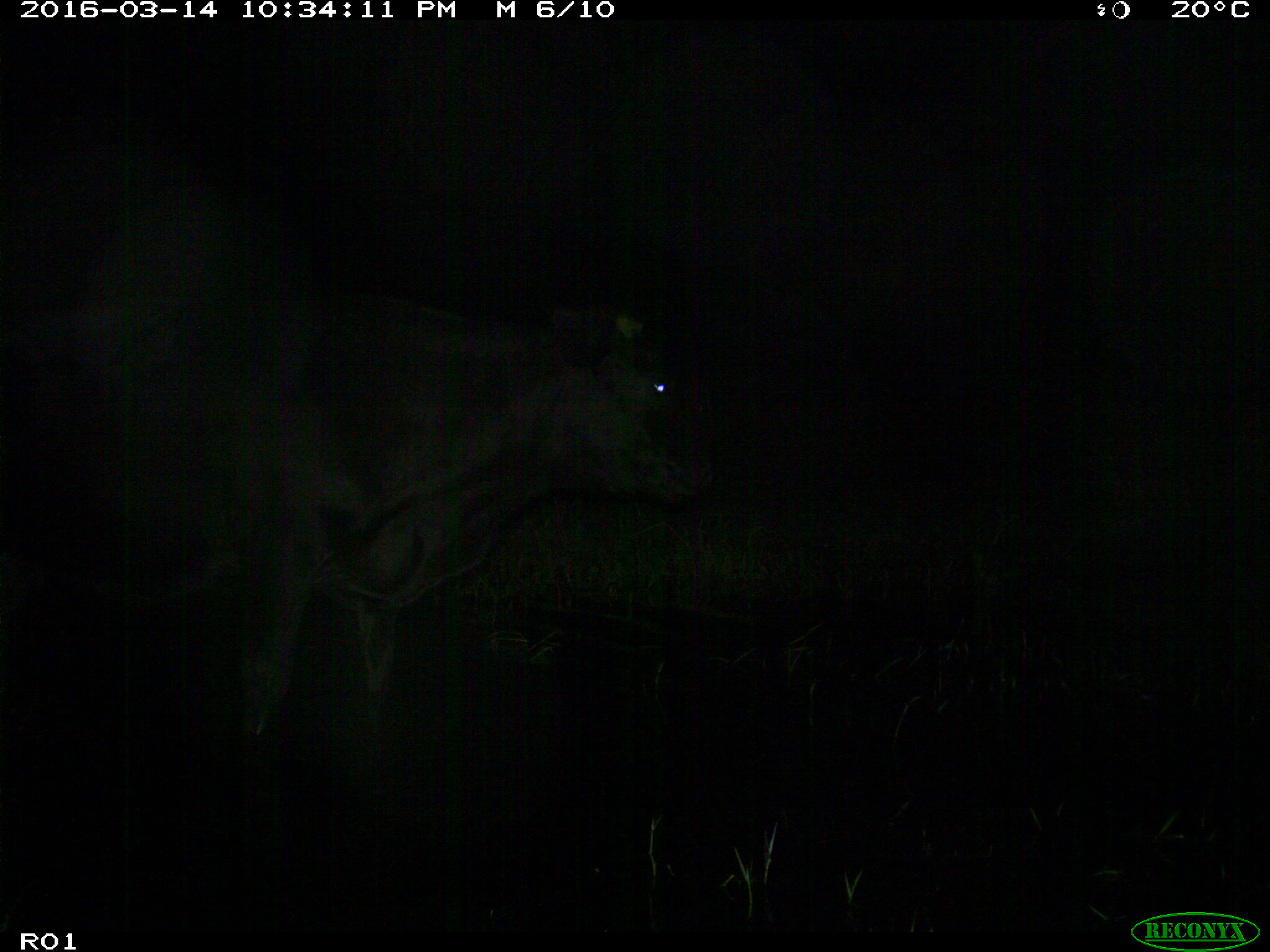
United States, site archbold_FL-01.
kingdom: Animalia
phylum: Chordata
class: Mammalia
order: Artiodactyla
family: Bovidae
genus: Bos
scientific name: Bos taurus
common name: domestic cow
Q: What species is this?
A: Bos taurus (domestic cow).